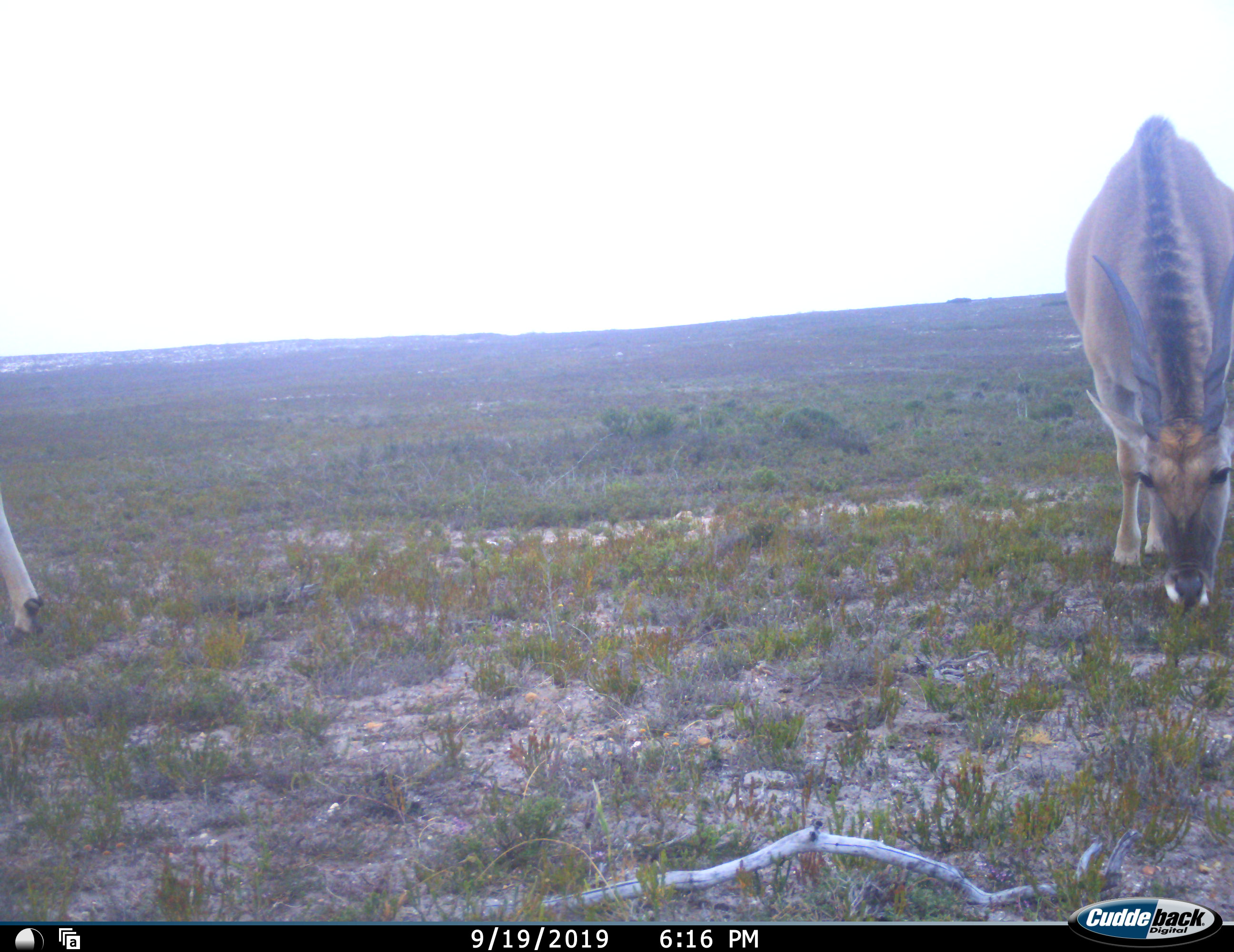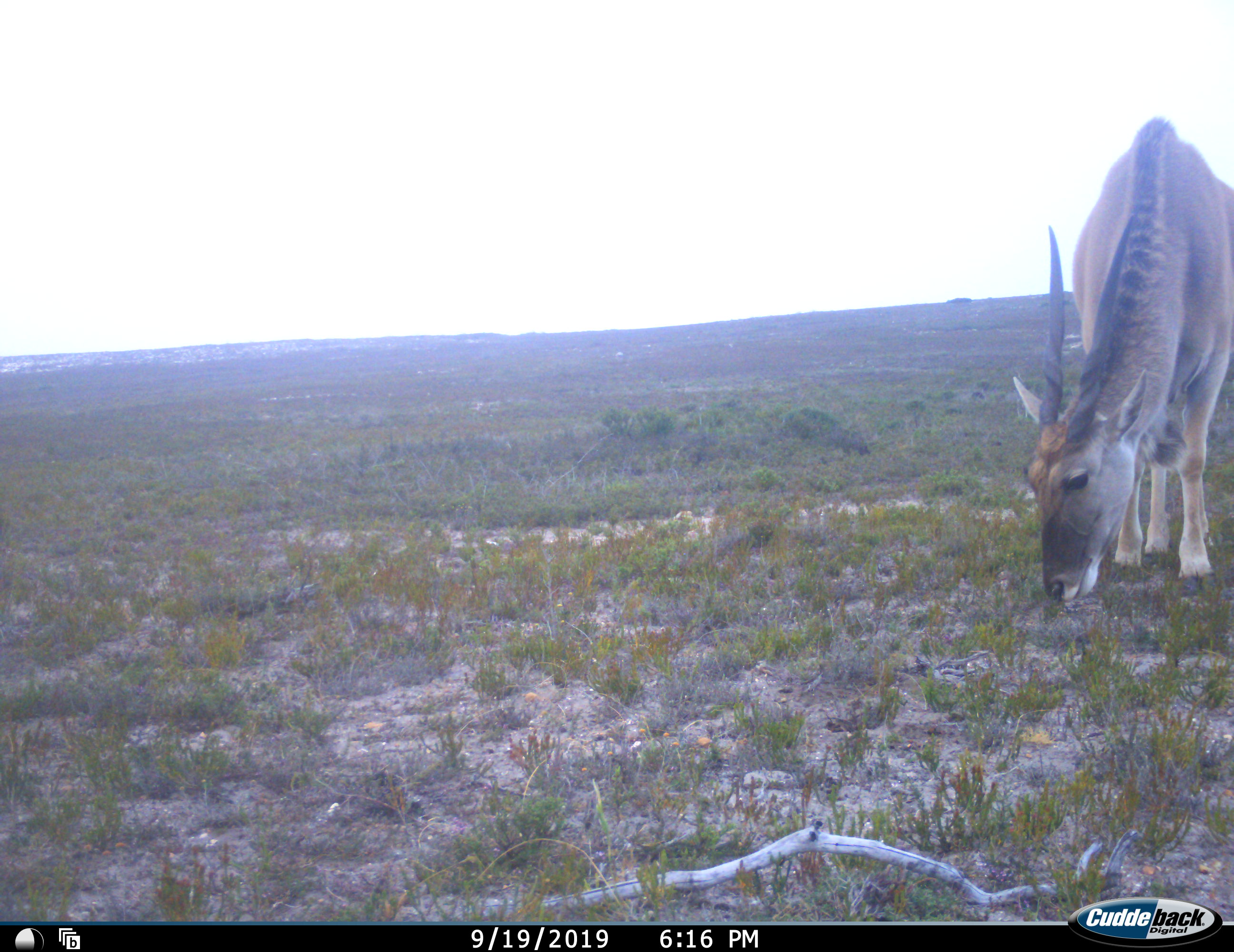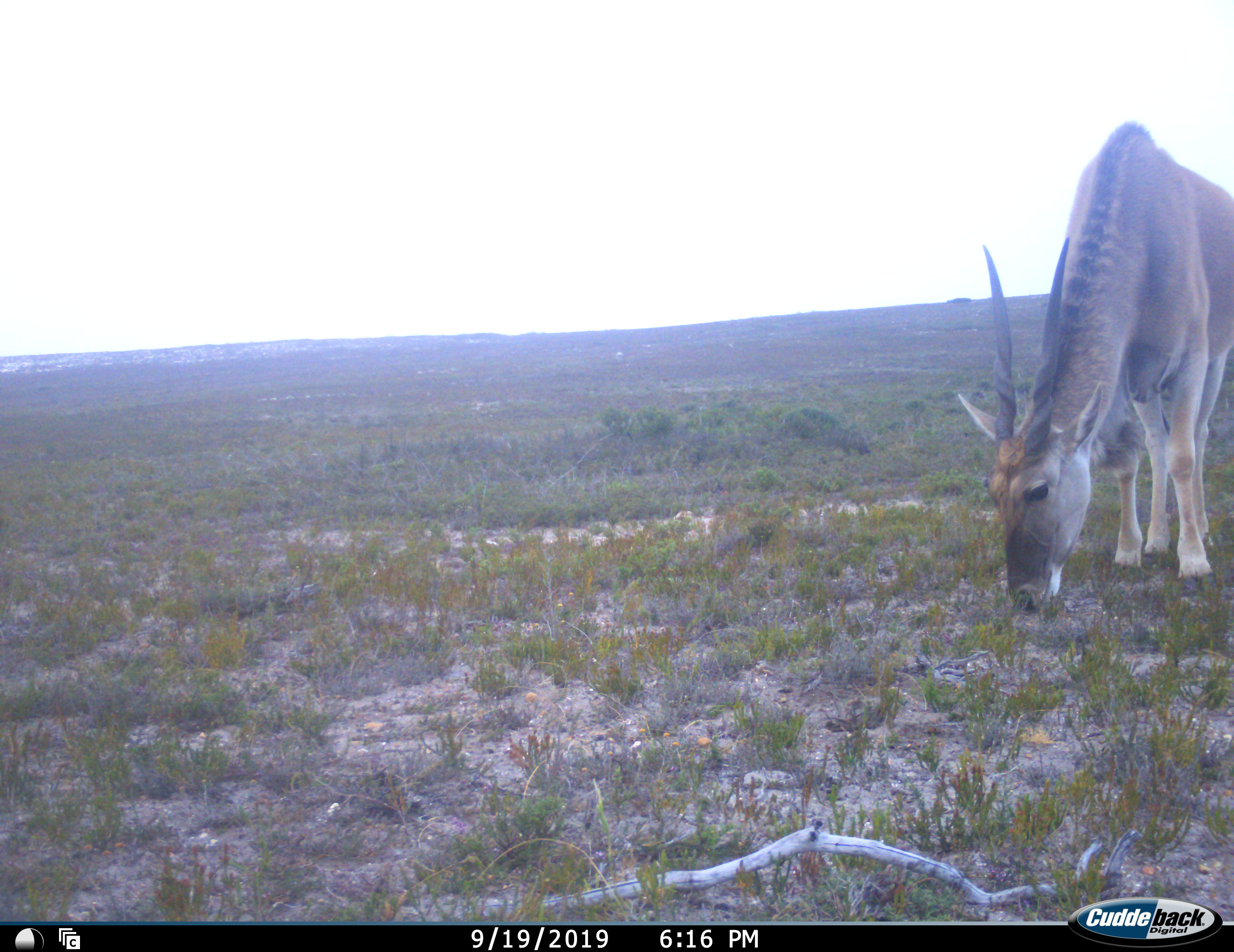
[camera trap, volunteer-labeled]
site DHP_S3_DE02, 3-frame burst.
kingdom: Animalia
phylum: Chordata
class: Mammalia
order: Artiodactyla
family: Bovidae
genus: Tragelaphus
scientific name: Tragelaphus oryx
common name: eland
Eland (Tragelaphus oryx), count 2. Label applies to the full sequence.